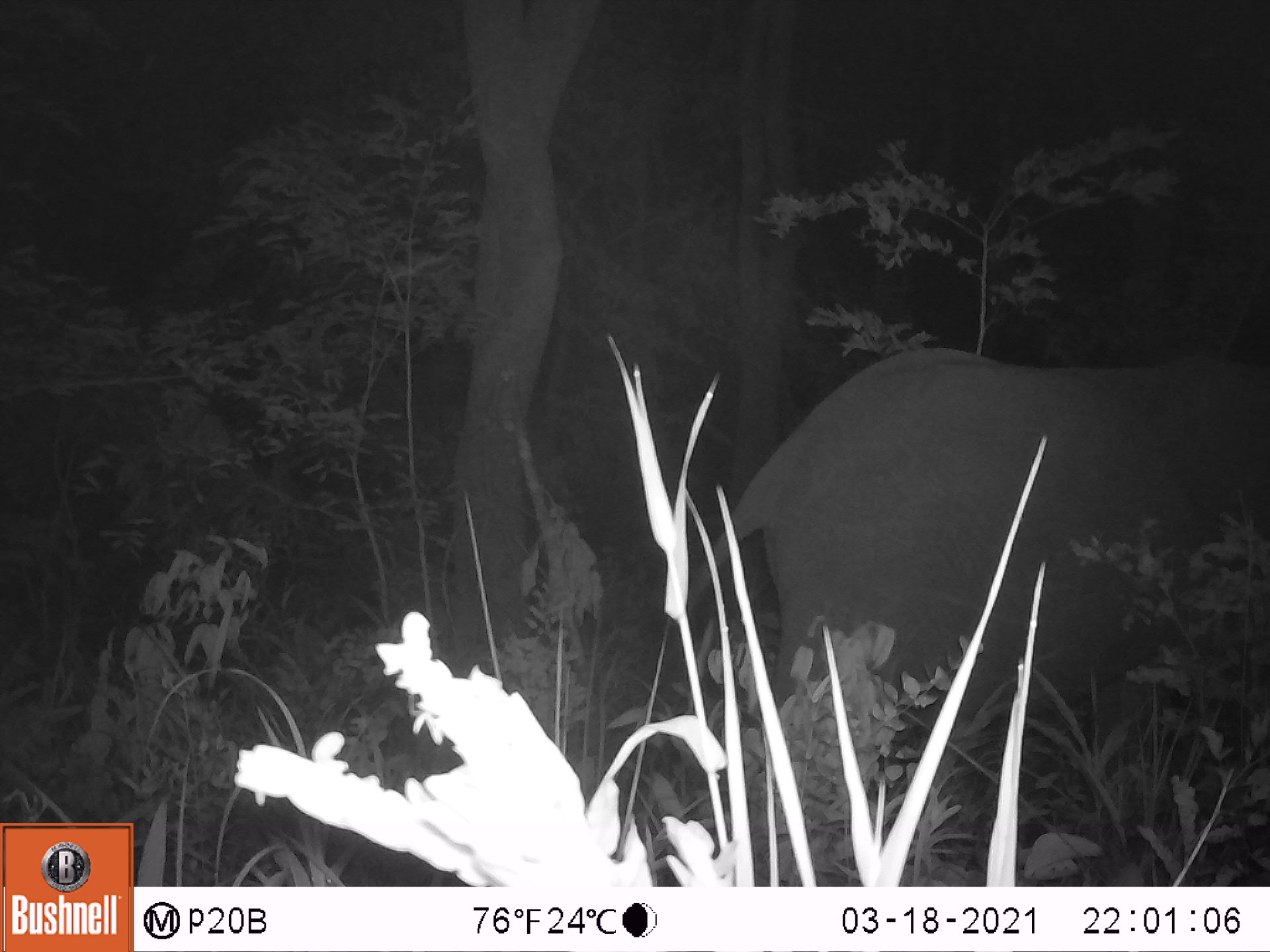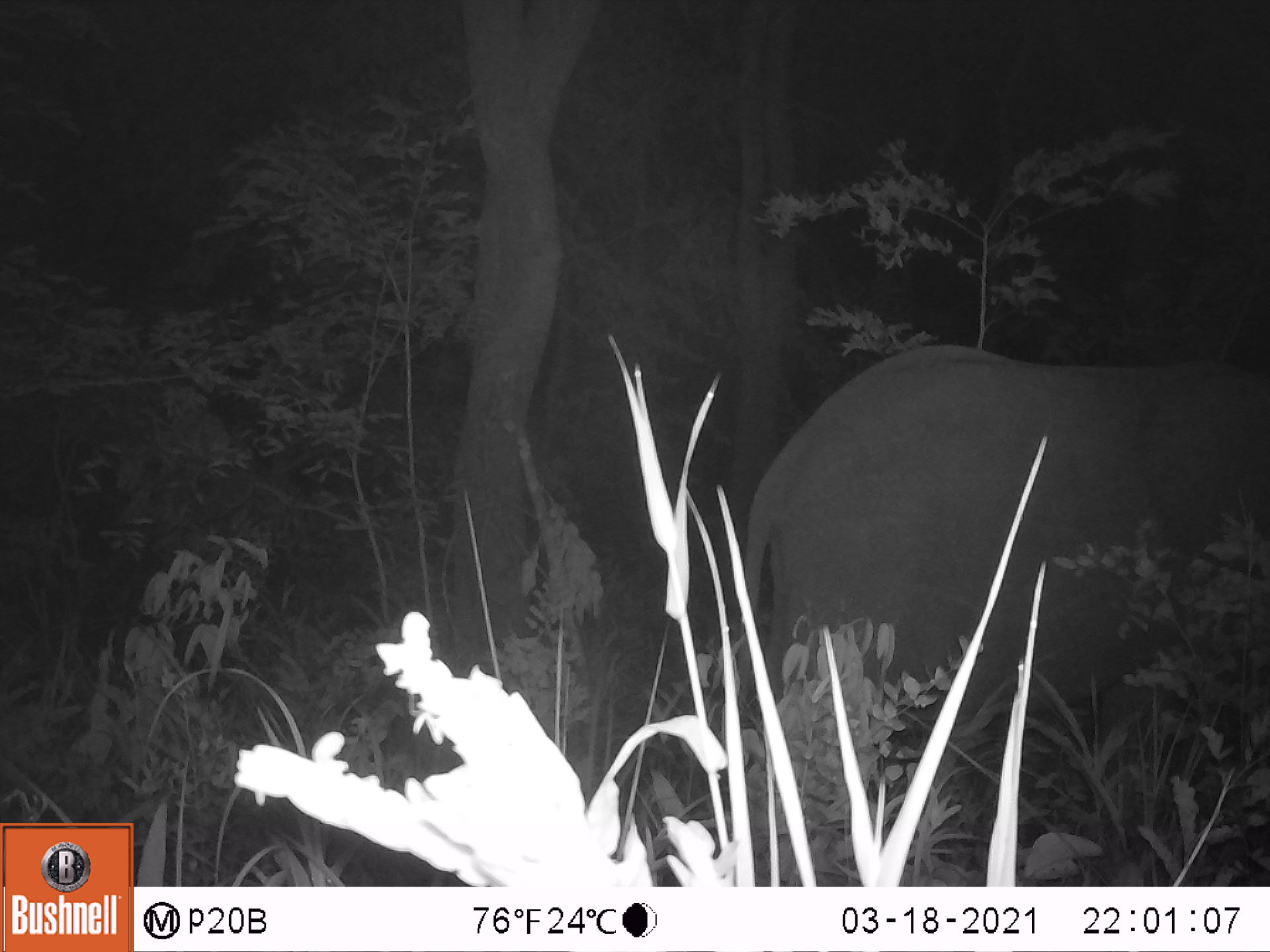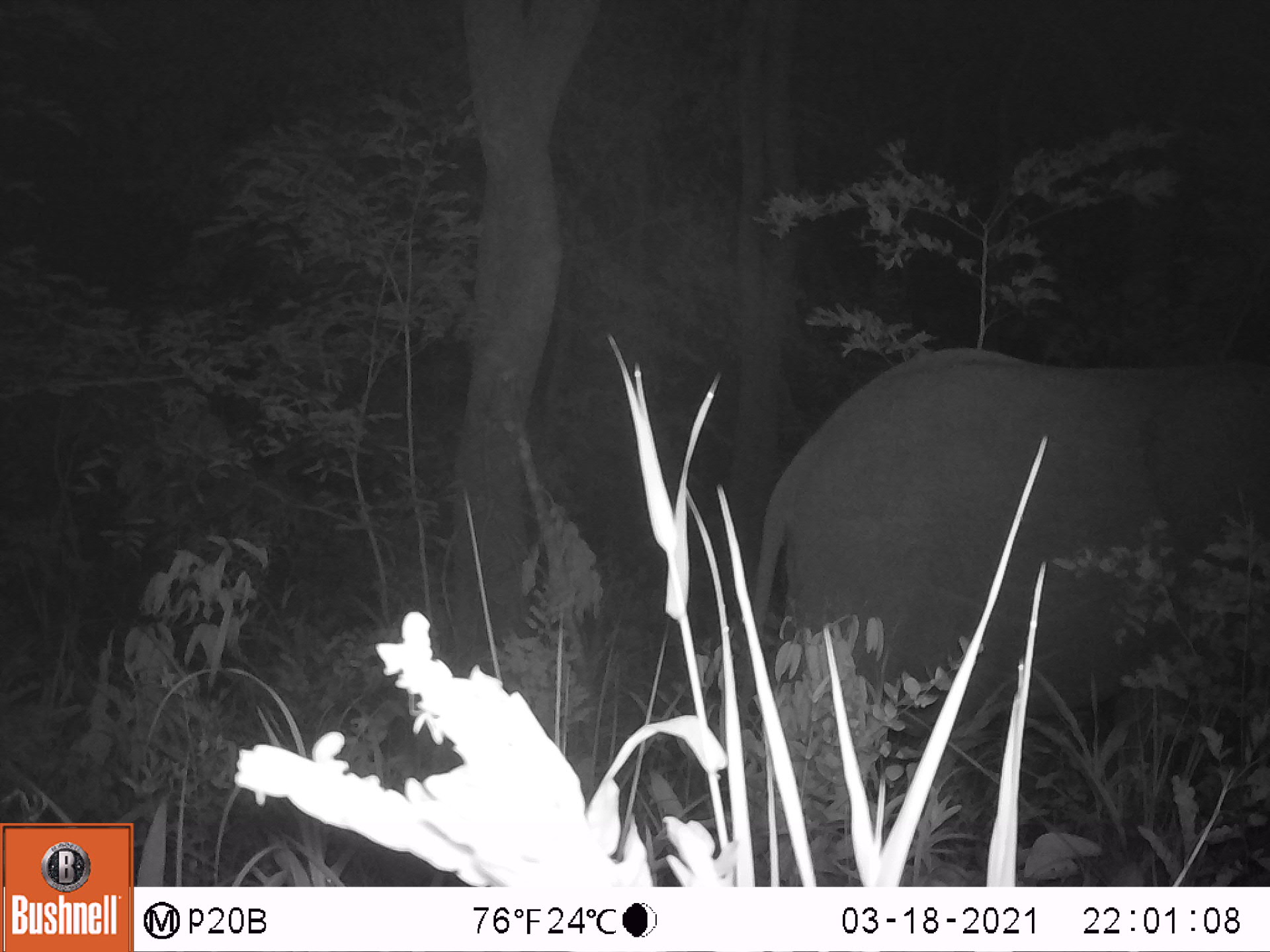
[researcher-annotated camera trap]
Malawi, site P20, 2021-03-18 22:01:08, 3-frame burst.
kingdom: Animalia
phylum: Chordata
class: Mammalia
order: Proboscidea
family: Elephantidae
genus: Loxodonta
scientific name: Loxodonta africana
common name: african savanna elephant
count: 1